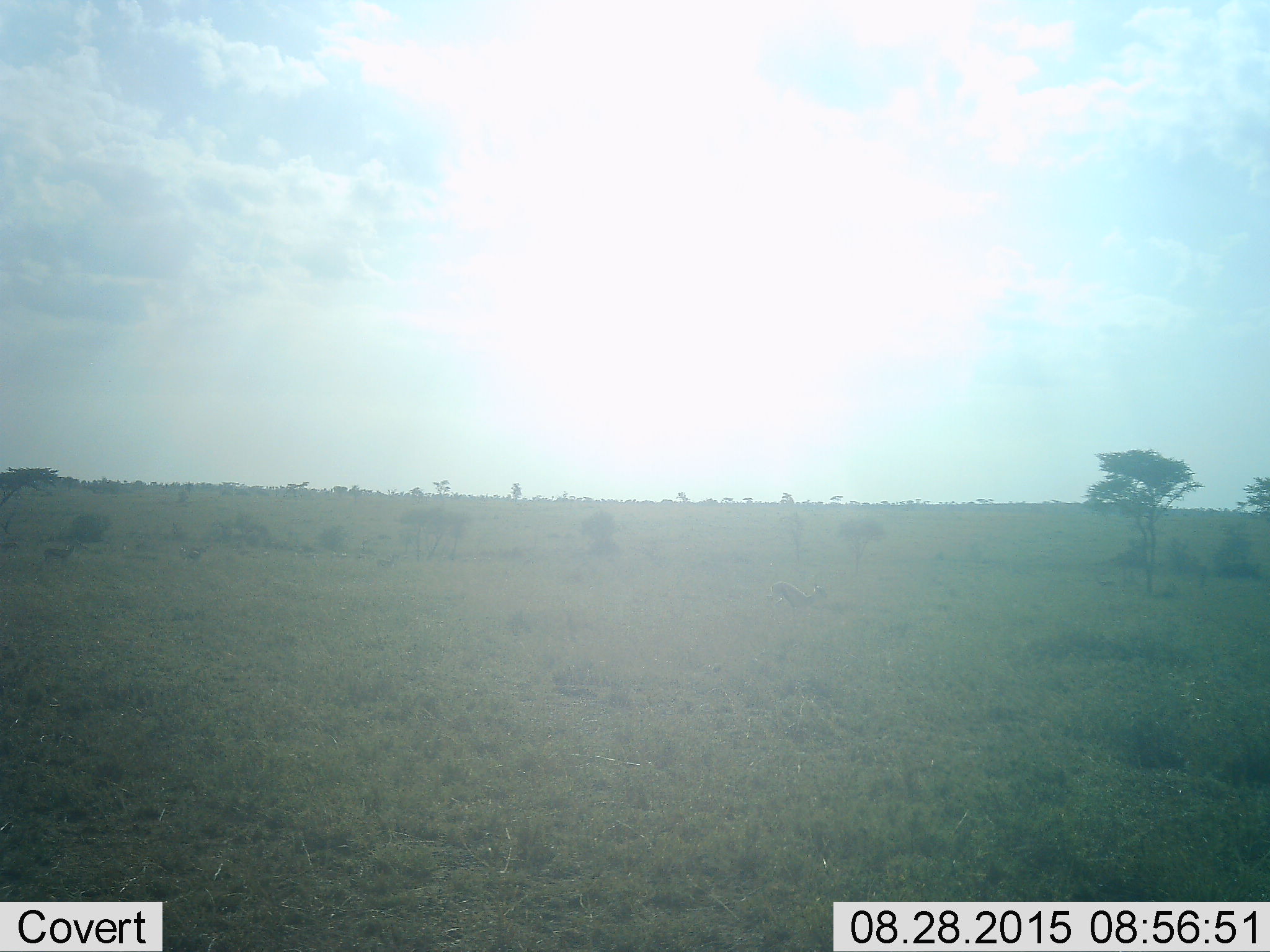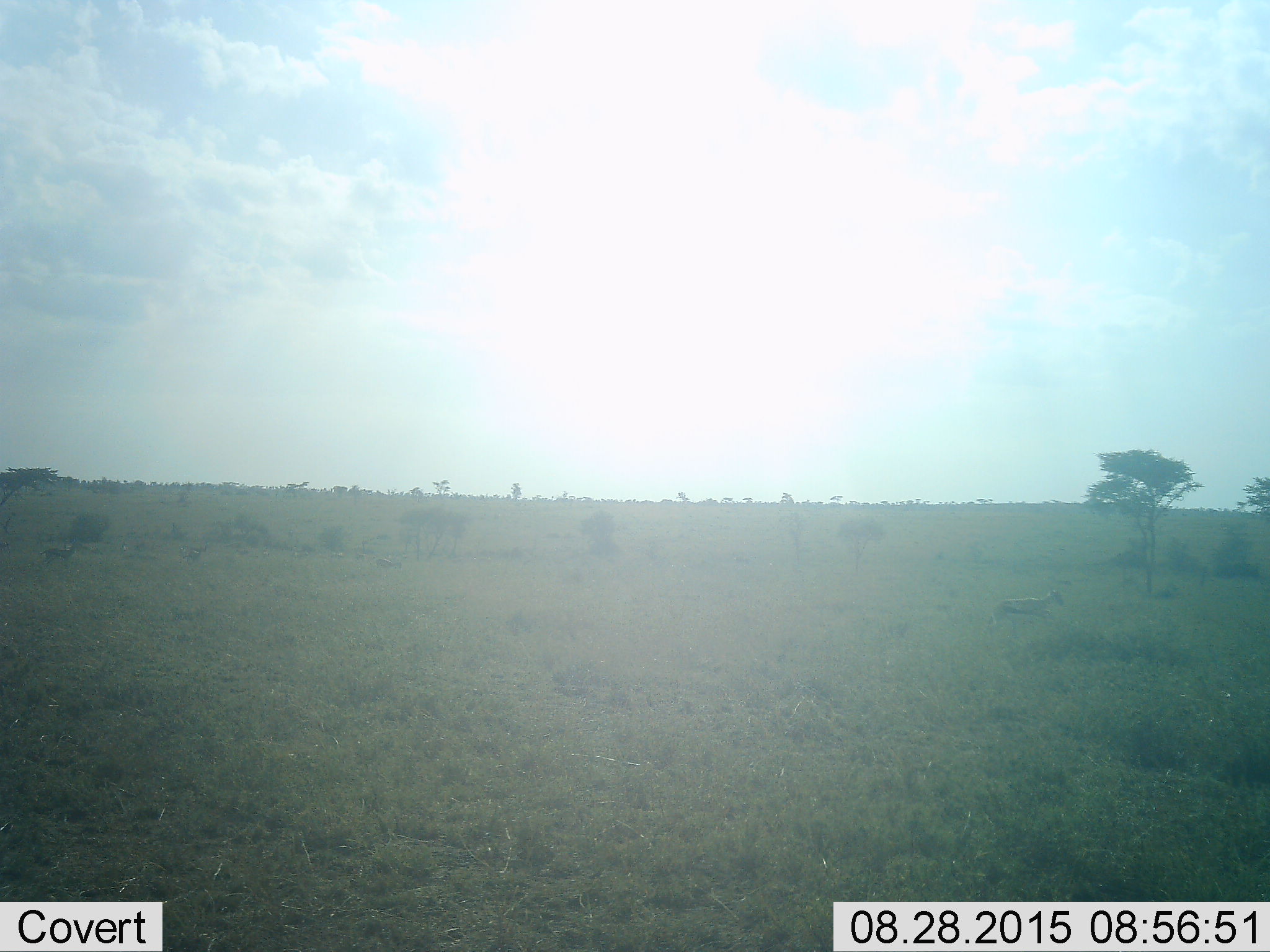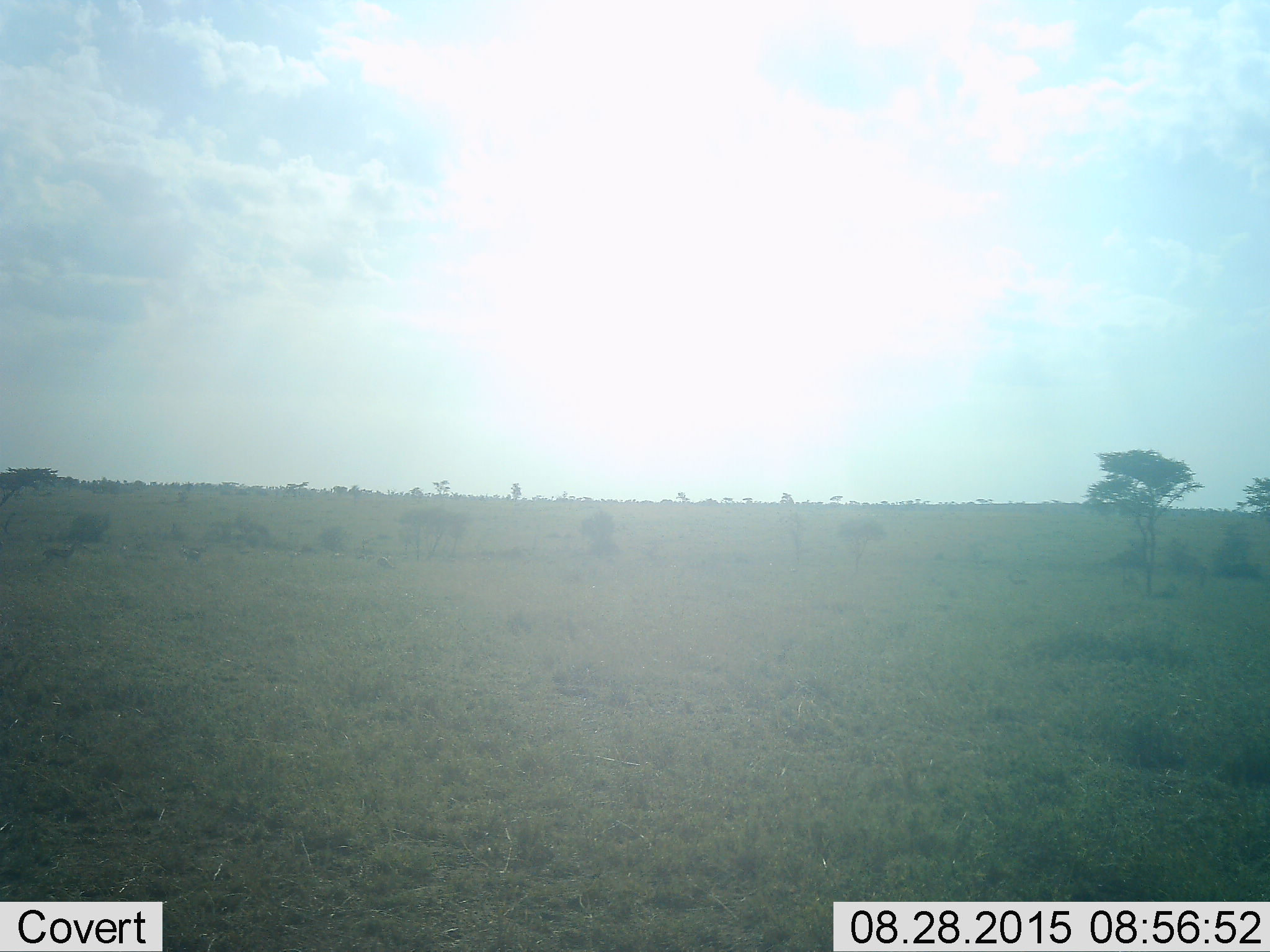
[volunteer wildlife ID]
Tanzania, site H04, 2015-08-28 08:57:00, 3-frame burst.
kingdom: Animalia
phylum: Chordata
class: Mammalia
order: Artiodactyla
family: Bovidae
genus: Eudorcas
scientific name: Eudorcas thomsonii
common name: thomson's gazelle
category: gazellethomsons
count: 11-50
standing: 75%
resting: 0%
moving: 100%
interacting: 0%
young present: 0%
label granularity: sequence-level